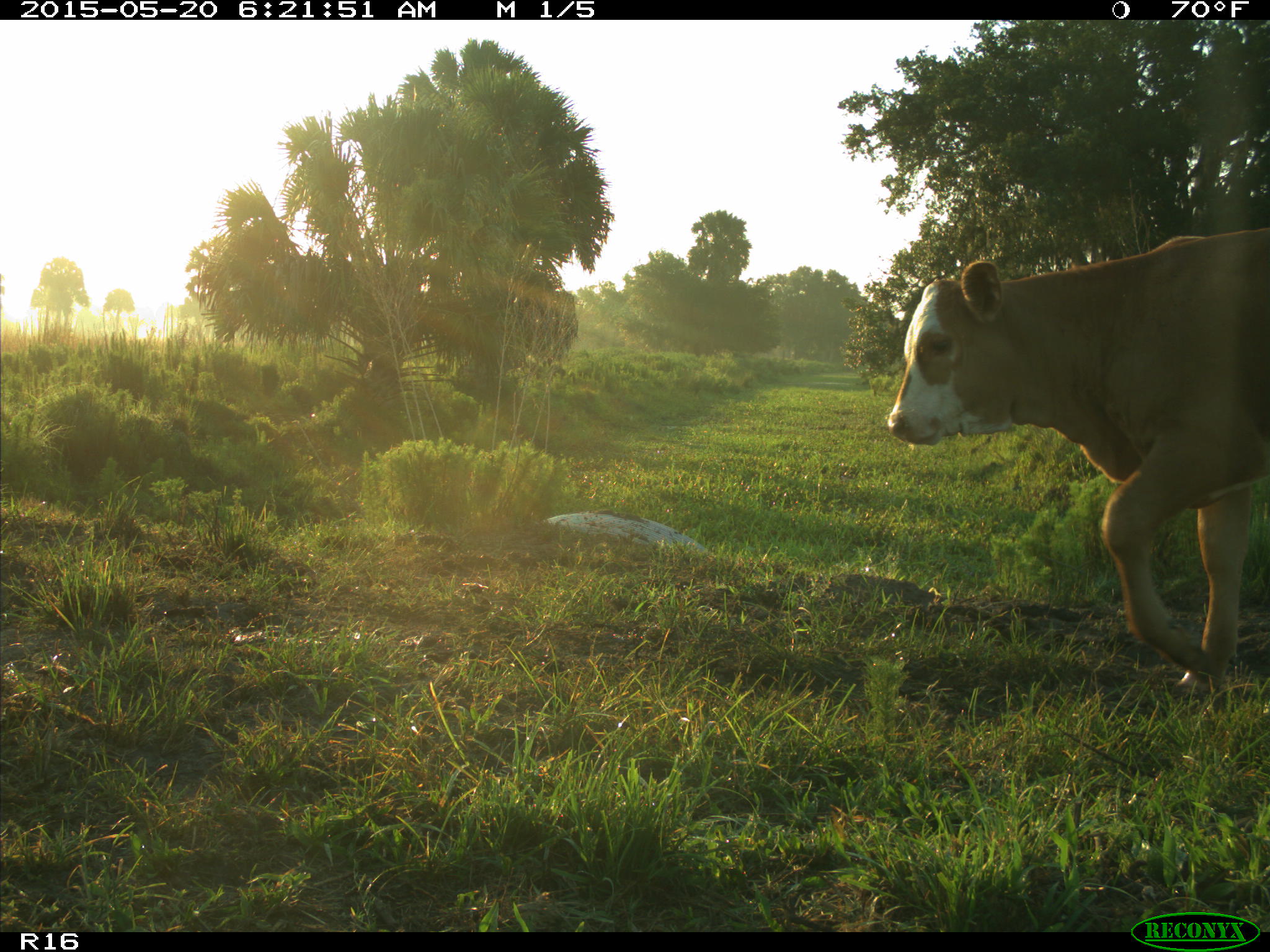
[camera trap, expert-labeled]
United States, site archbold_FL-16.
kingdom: Animalia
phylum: Chordata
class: Mammalia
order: Artiodactyla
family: Bovidae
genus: Bos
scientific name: Bos taurus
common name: domestic cow